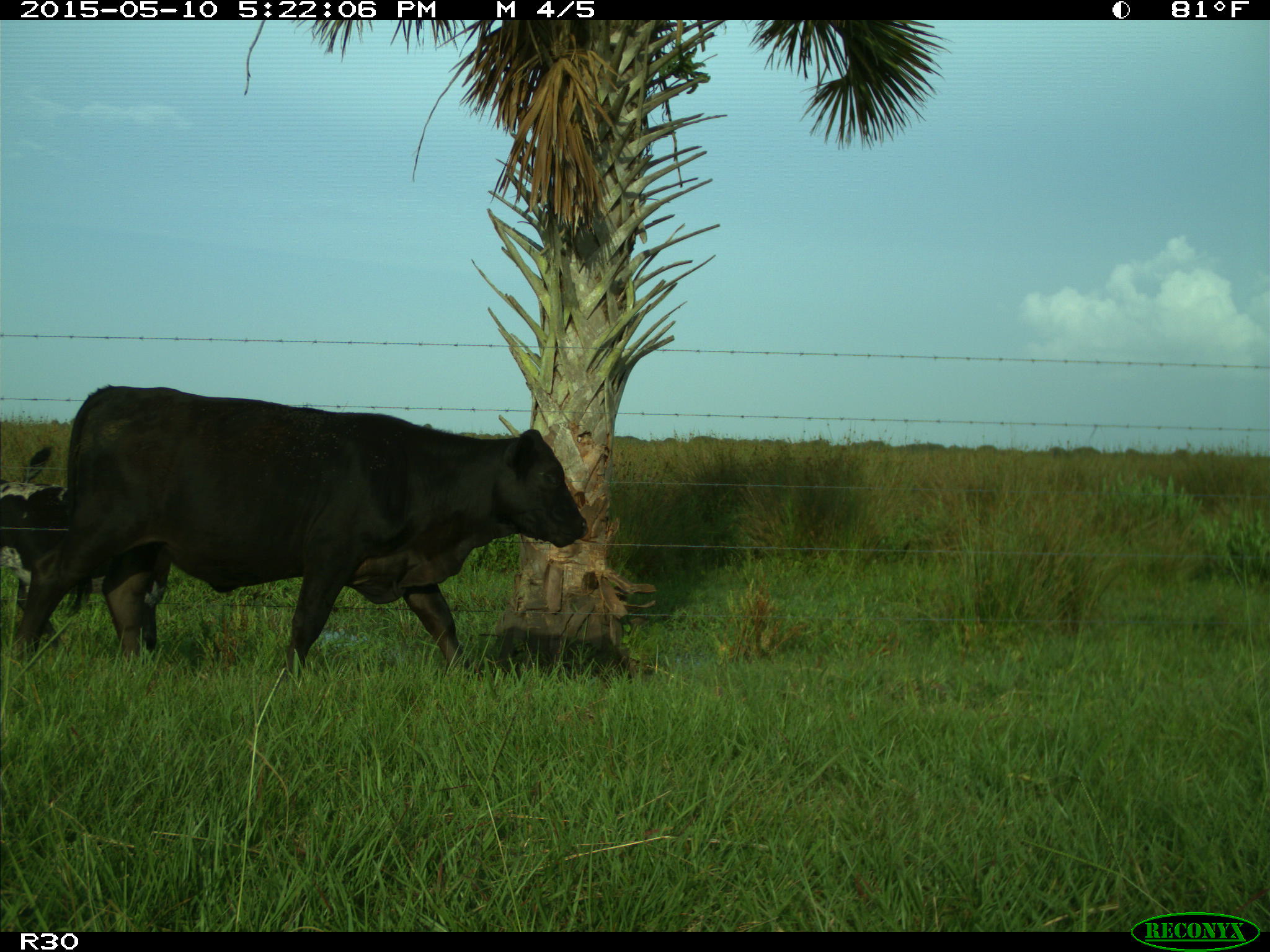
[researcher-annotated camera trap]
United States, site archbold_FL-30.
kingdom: Animalia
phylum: Chordata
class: Mammalia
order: Artiodactyla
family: Bovidae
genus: Bos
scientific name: Bos taurus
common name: domestic cow